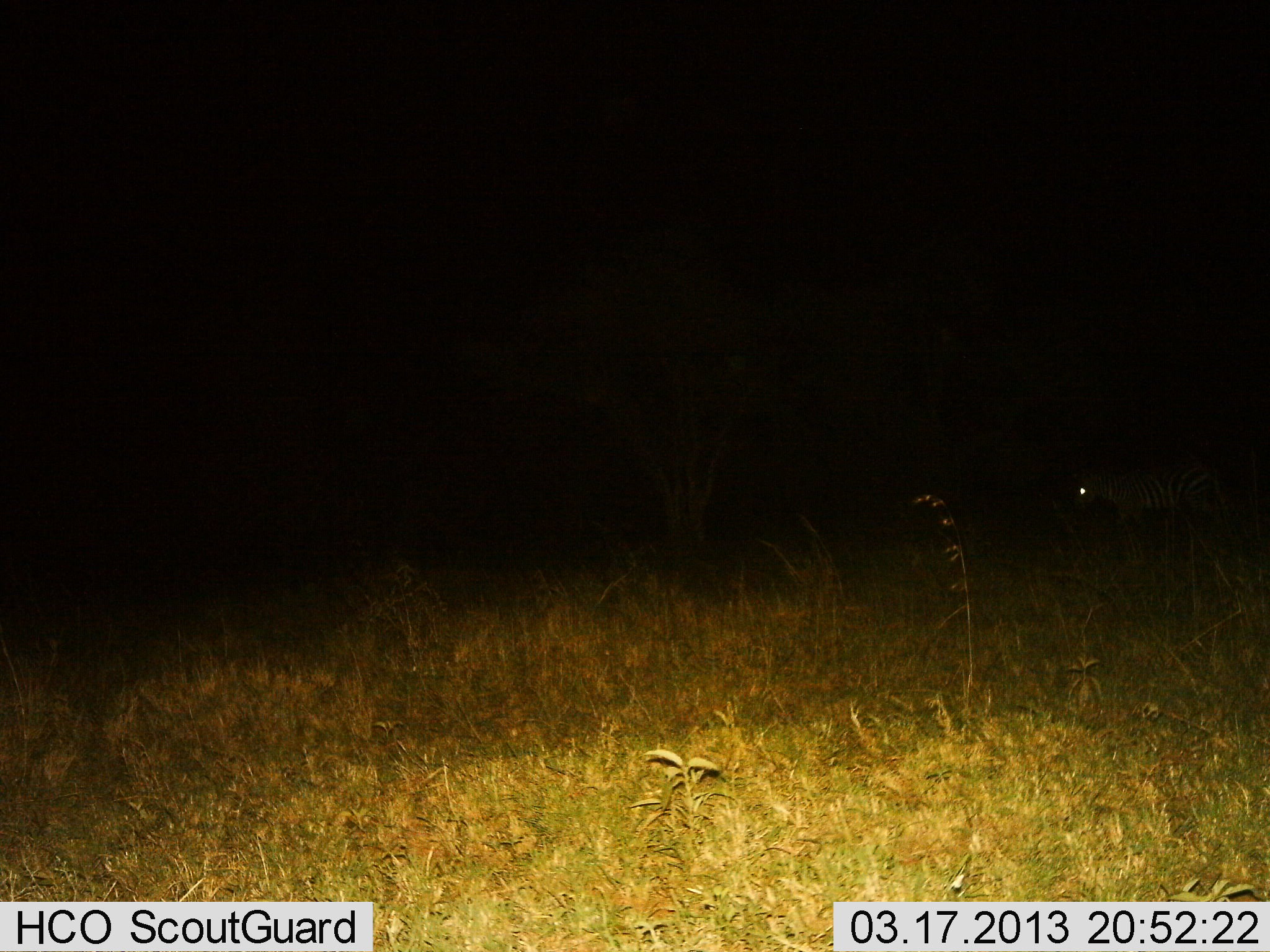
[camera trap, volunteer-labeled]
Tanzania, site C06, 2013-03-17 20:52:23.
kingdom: Animalia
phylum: Chordata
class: Mammalia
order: Perissodactyla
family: Equidae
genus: Equus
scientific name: Equus quagga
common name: plains zebra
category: zebra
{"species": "zebra (plains zebra) (Equus quagga)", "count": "1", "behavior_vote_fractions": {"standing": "72%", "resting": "0%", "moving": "28%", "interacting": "0%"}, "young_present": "0%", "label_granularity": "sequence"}